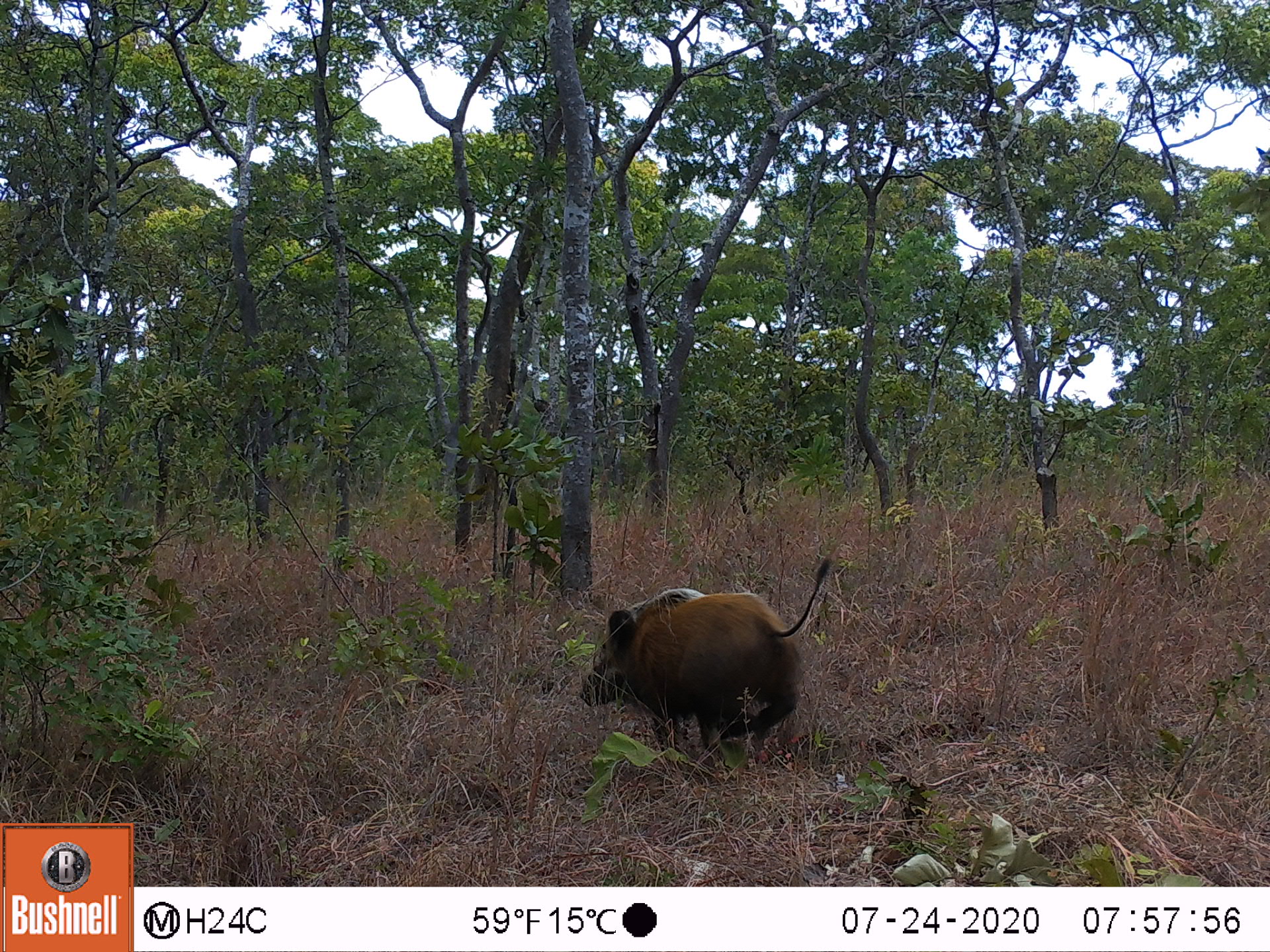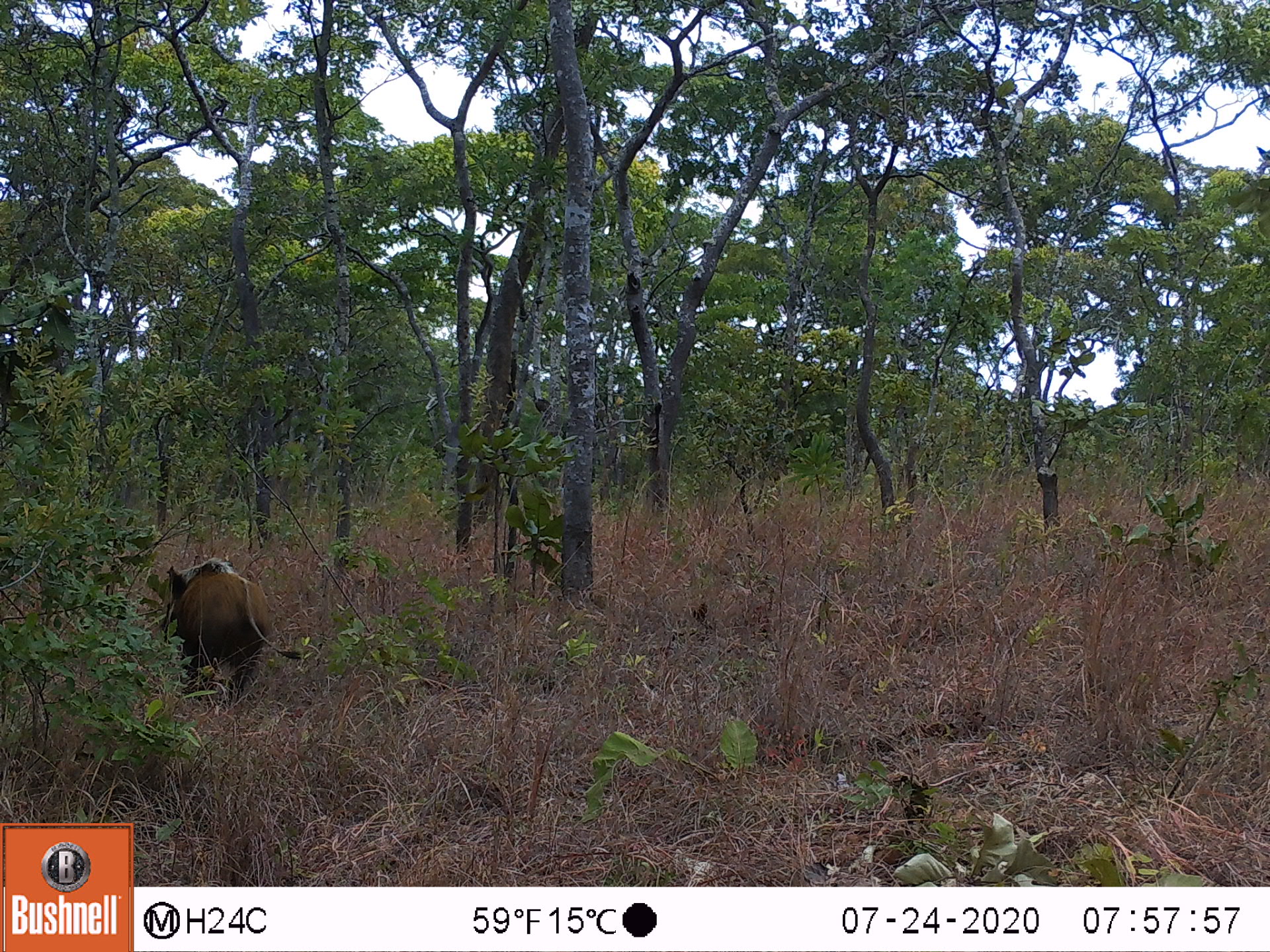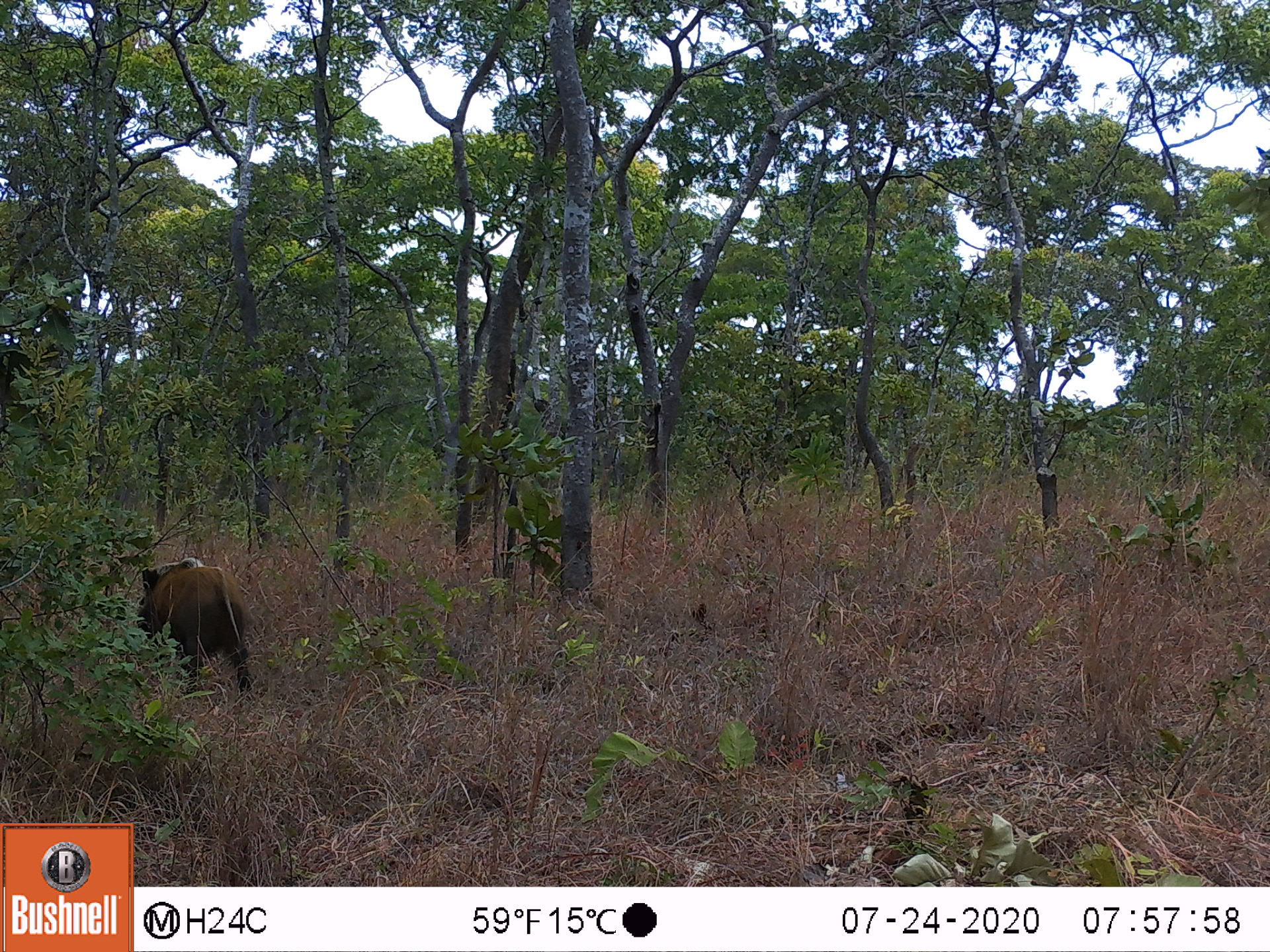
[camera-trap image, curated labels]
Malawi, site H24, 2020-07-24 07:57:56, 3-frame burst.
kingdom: Animalia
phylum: Chordata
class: Mammalia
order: Artiodactyla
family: Suidae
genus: Potamochoerus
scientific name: Potamochoerus larvatus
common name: bushpig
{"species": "bushpig (Potamochoerus larvatus)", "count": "1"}